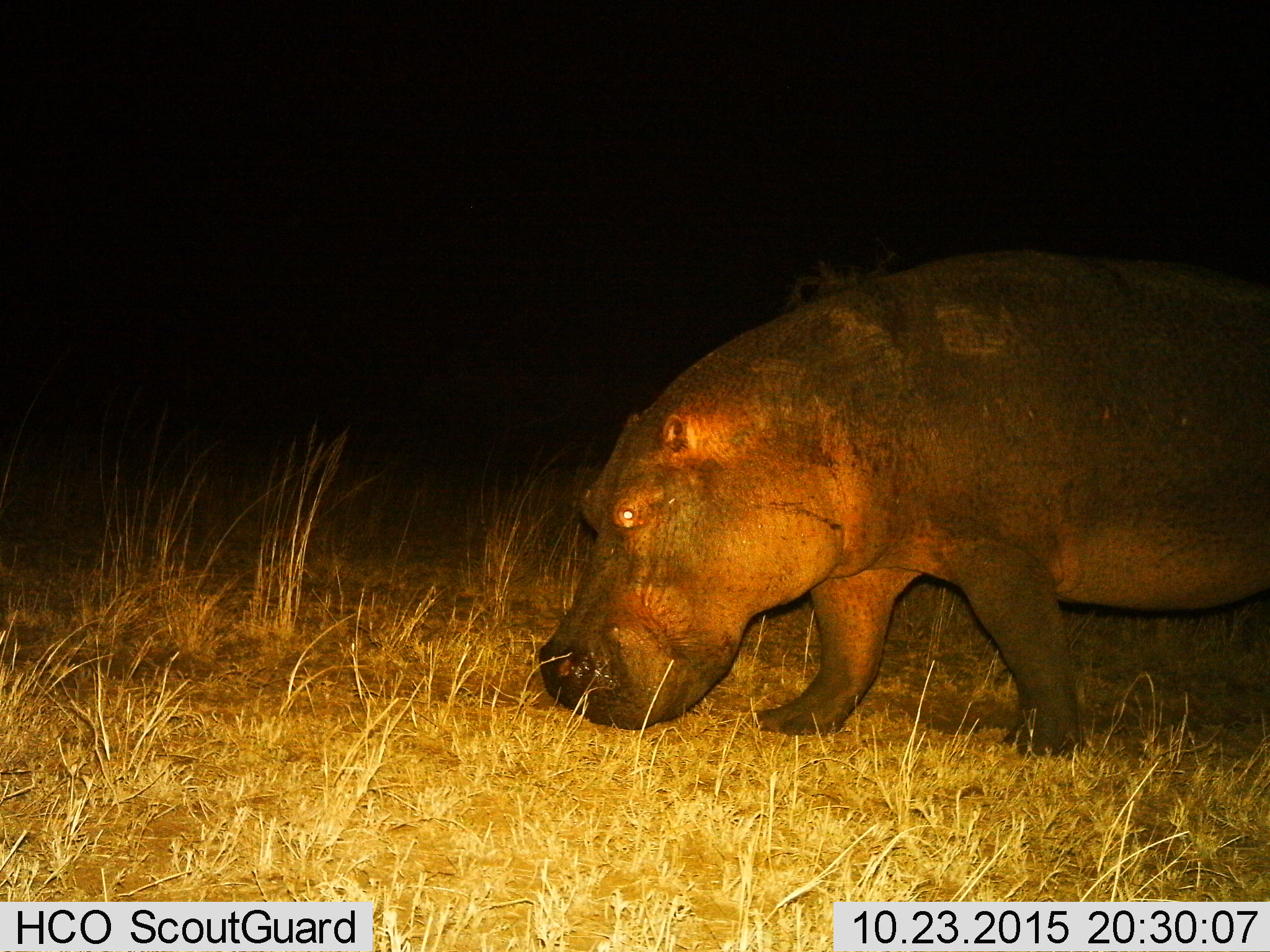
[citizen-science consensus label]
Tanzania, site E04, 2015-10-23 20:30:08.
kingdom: Animalia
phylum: Chordata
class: Mammalia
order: Artiodactyla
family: Hippopotamidae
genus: Hippopotamus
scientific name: Hippopotamus amphibius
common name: hippopotamus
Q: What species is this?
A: Hippopotamus (Hippopotamus amphibius).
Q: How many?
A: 1.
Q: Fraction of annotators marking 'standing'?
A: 26%.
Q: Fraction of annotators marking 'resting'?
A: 0%.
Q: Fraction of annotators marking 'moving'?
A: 53%.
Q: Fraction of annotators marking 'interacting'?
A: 0%.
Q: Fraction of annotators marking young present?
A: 0%.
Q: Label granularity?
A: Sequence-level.